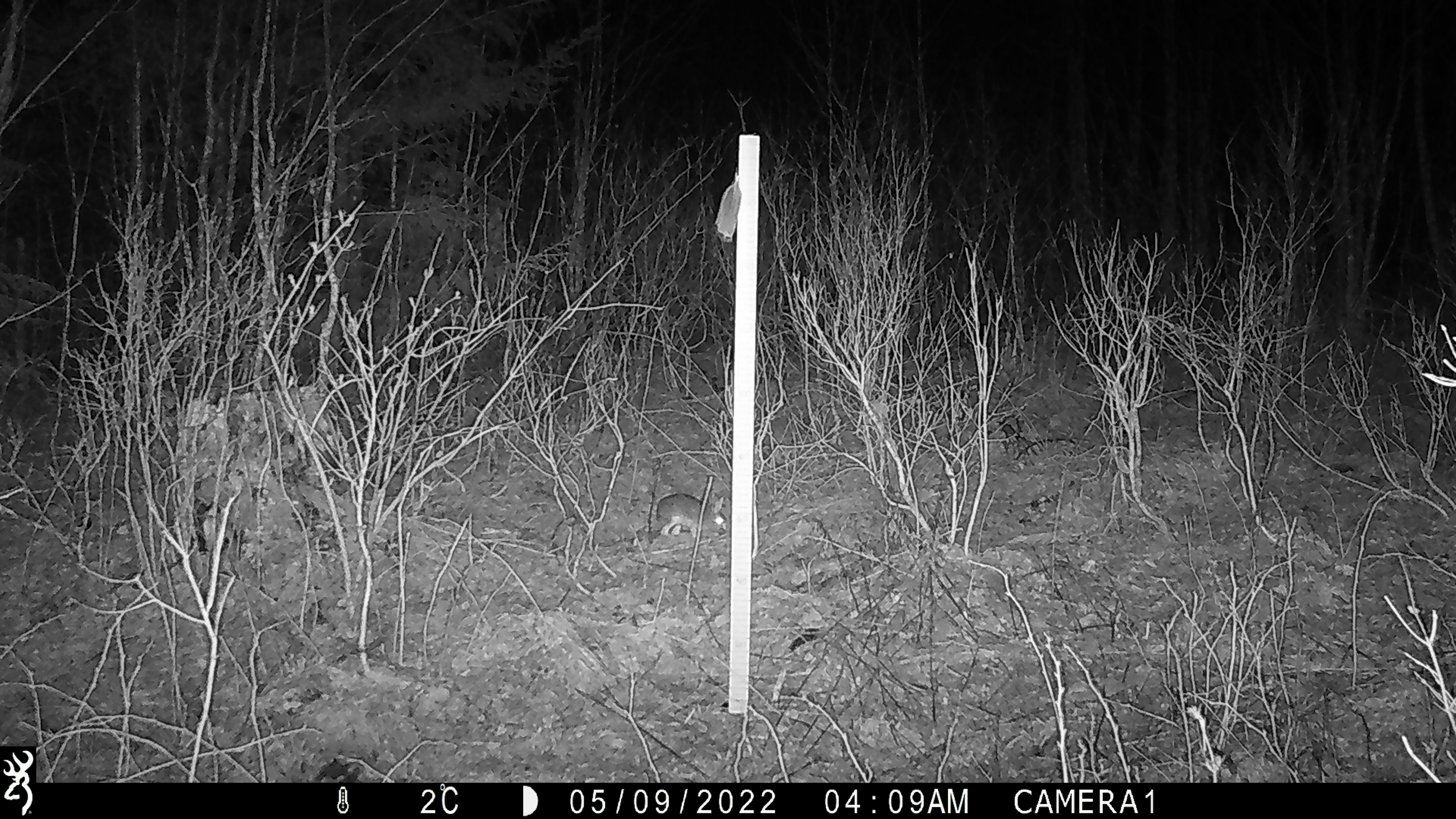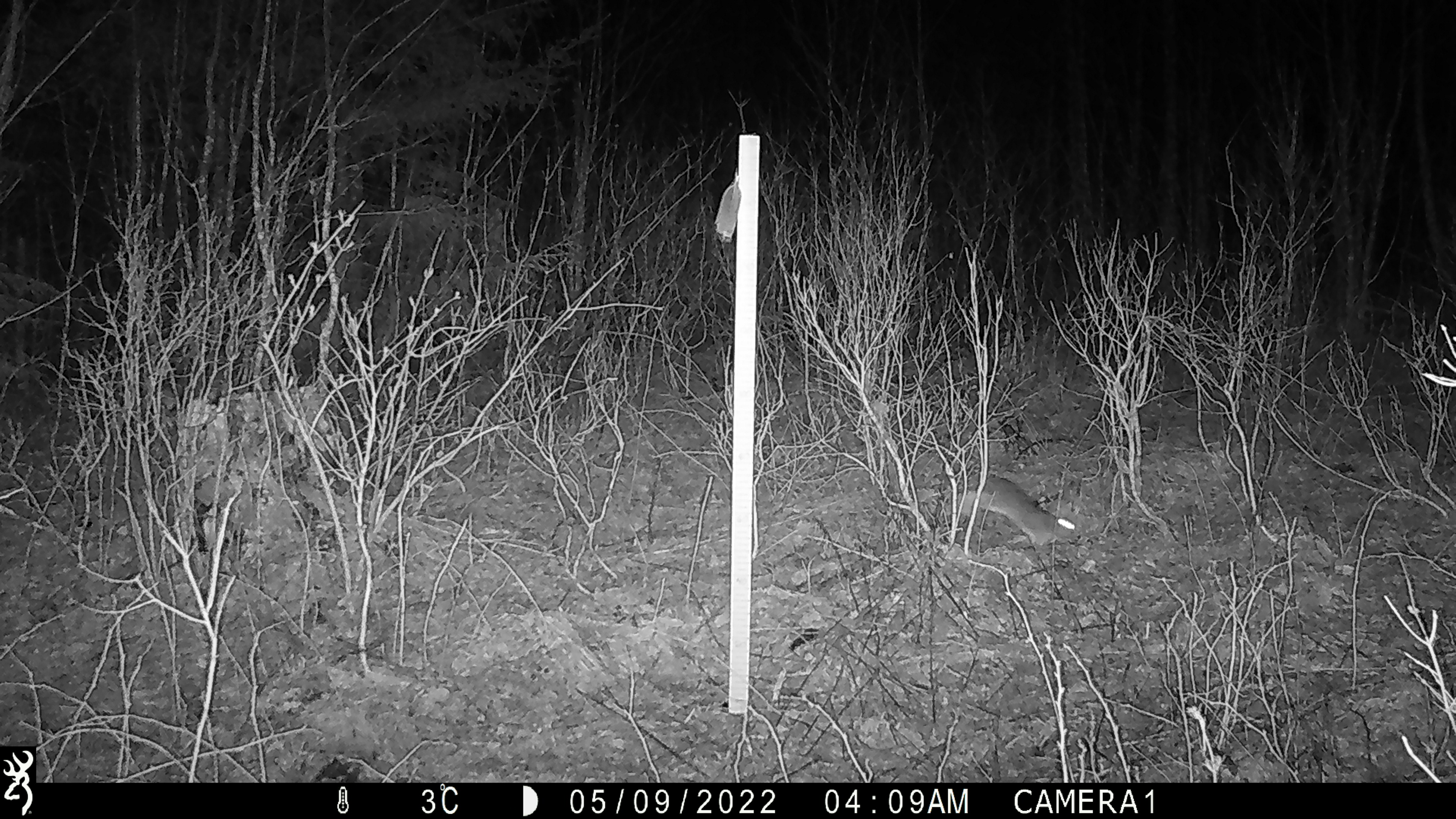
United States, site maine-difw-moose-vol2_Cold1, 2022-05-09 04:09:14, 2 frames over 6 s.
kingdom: Animalia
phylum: Chordata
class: Mammalia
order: Lagomorpha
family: Leporidae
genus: Lepus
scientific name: Lepus americanus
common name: snowshoe hare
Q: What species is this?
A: Snowshoe hare (Lepus americanus).